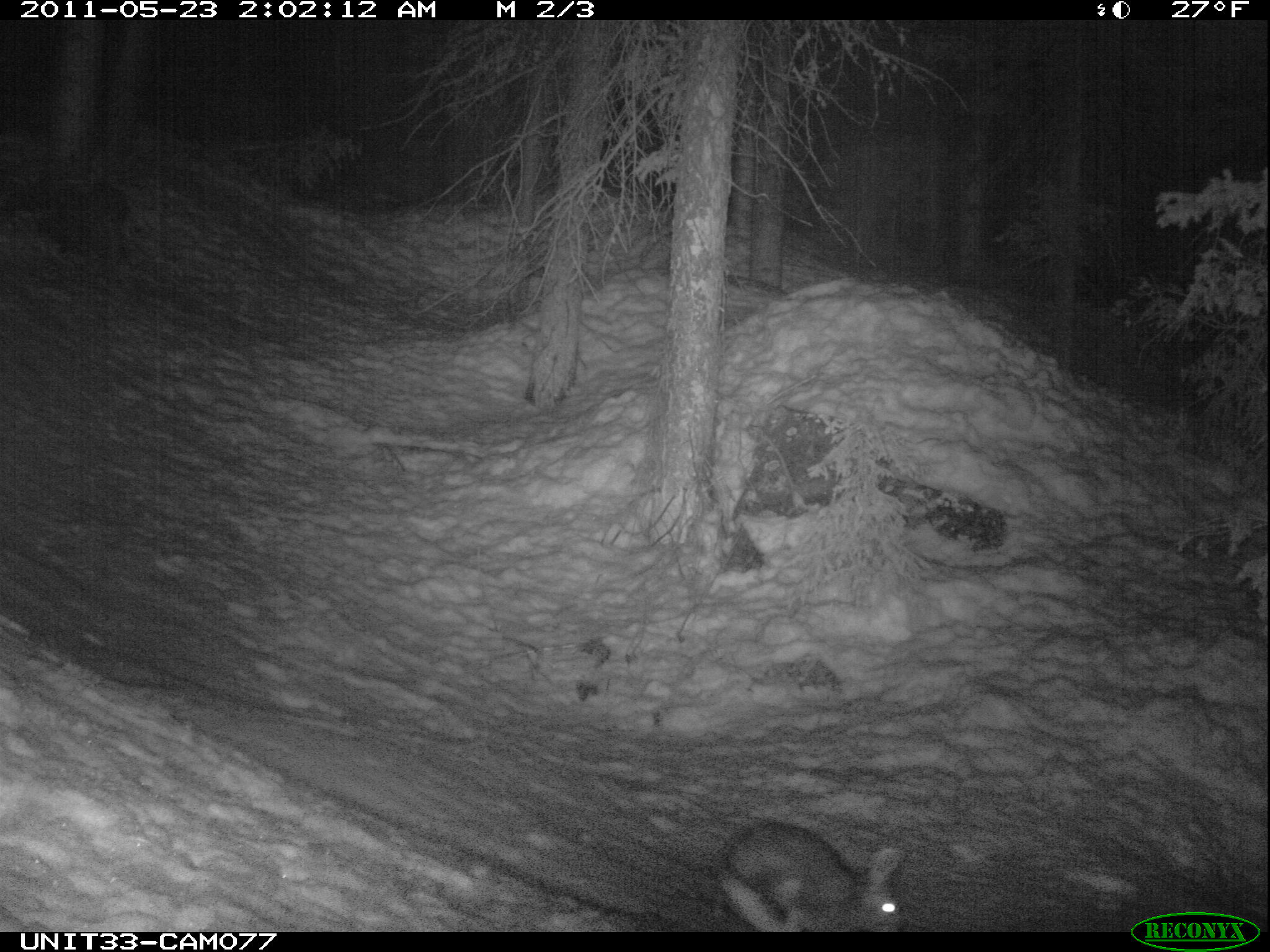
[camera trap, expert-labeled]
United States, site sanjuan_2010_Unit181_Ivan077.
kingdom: Animalia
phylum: Chordata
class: Mammalia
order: Lagomorpha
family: Leporidae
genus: Lepus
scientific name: Lepus americanus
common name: snowshoe hare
Lepus americanus (snowshoe hare).